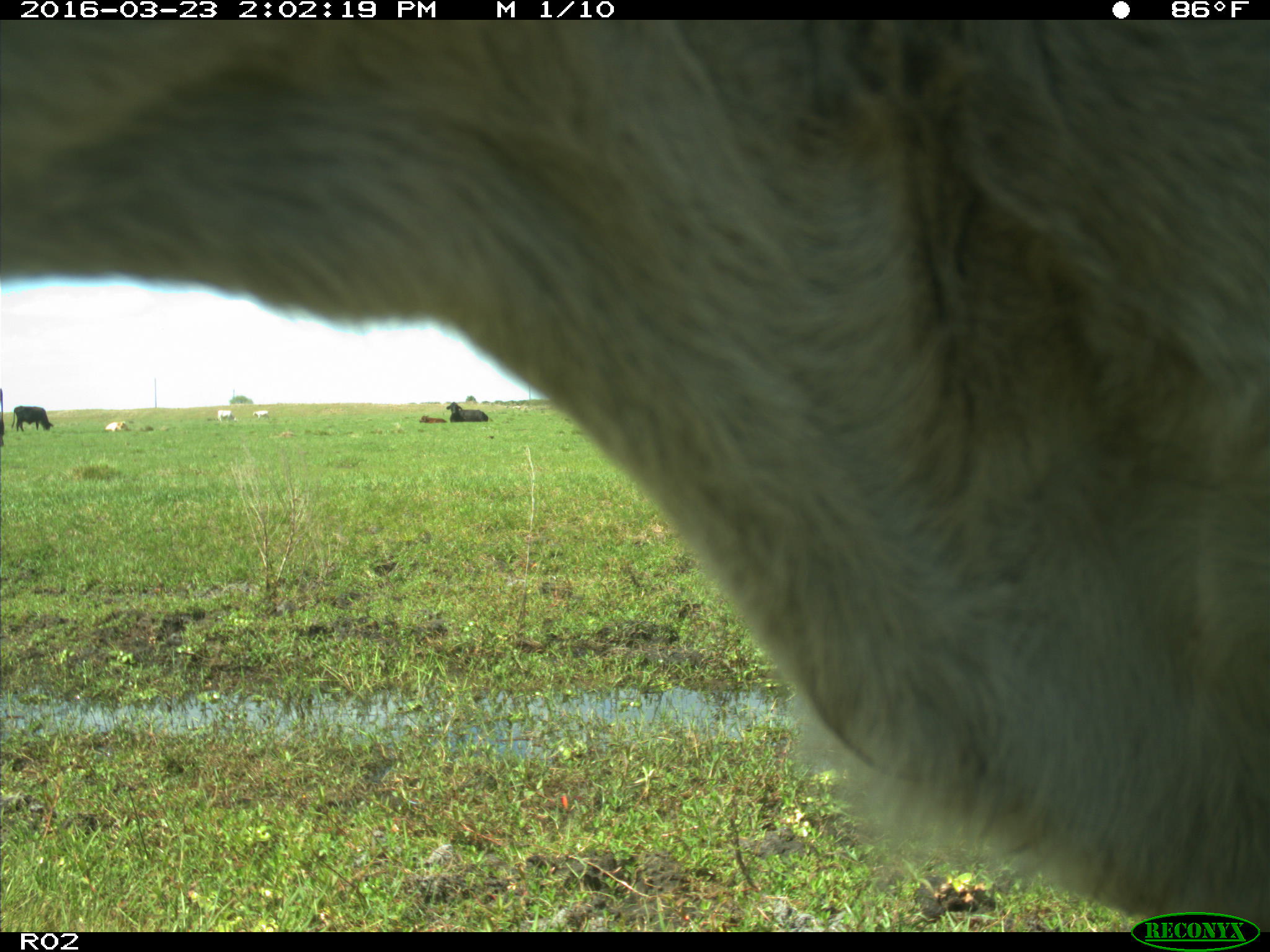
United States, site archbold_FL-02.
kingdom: Animalia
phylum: Chordata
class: Mammalia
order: Artiodactyla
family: Bovidae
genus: Bos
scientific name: Bos taurus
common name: domestic cow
Bos taurus (domestic cow).